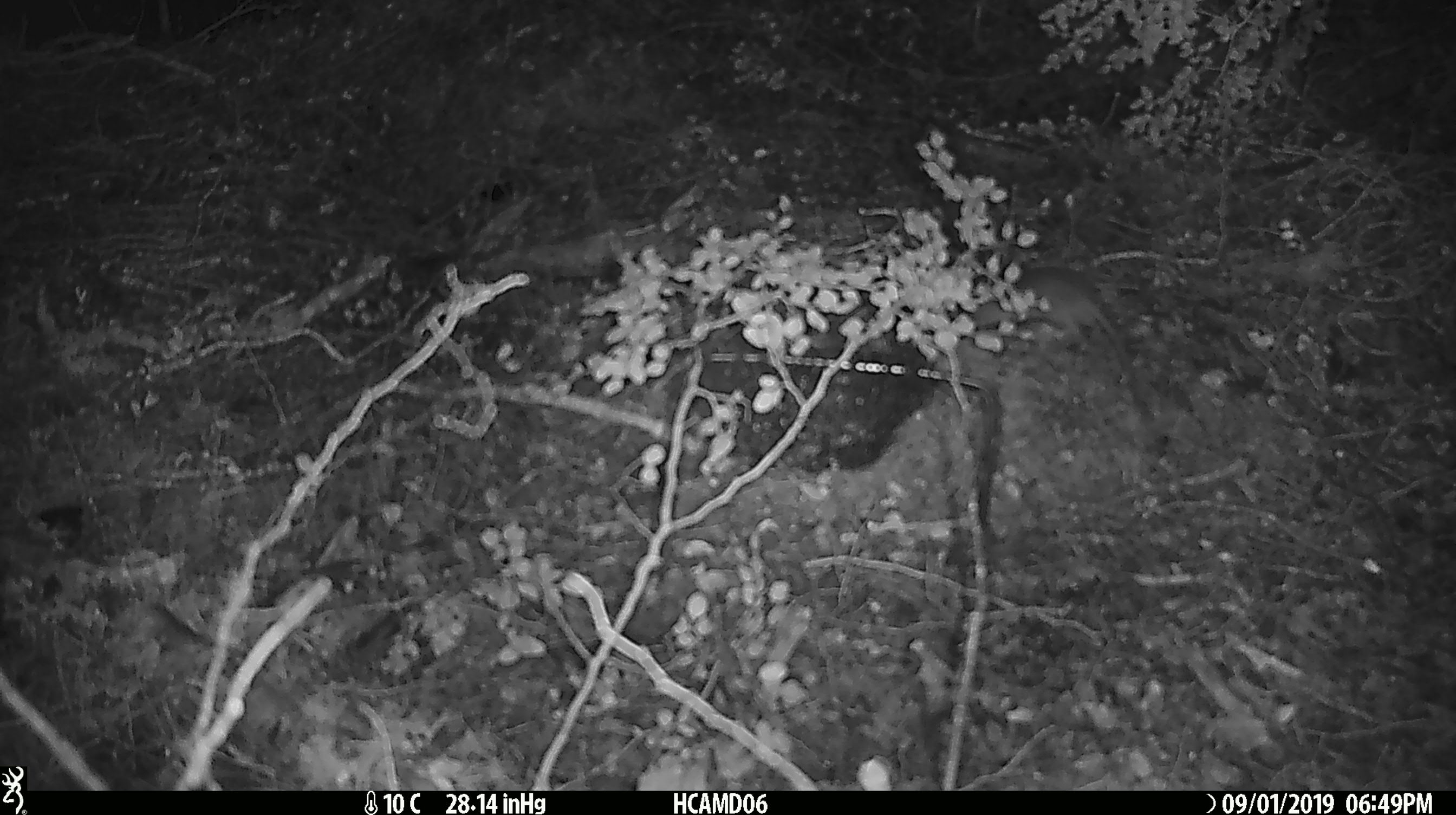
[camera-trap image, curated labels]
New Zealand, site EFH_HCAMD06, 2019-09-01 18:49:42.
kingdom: Animalia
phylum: Chordata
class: Mammalia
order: Rodentia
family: Muridae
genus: Mus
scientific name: Mus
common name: mouse